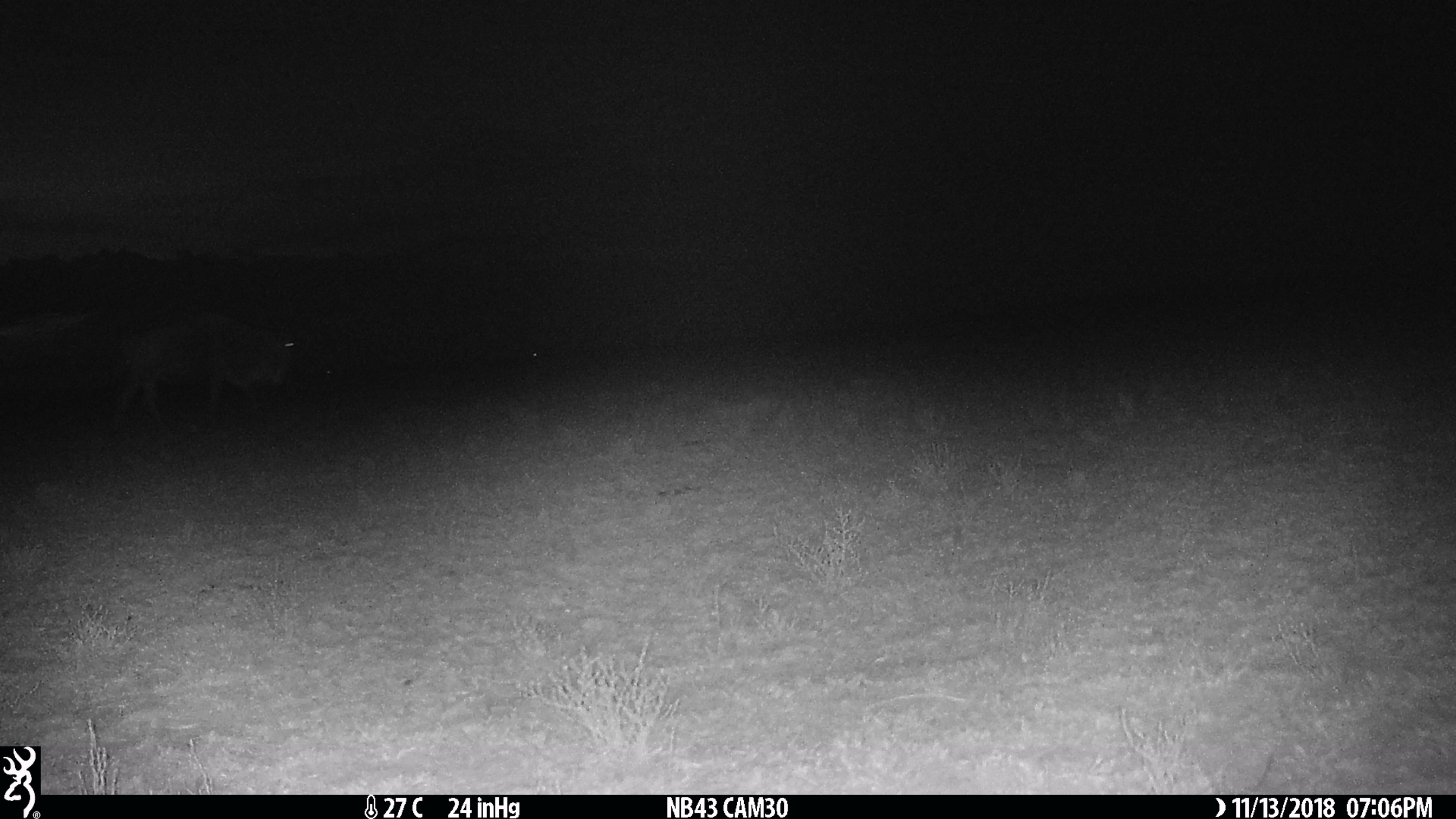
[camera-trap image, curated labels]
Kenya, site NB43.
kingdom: Animalia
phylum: Chordata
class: Mammalia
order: Artiodactyla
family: Bovidae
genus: Connochaetes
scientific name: Connochaetes taurinus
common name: blue wildebeest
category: wildebeest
Wildebeest (blue wildebeest) (Connochaetes taurinus).